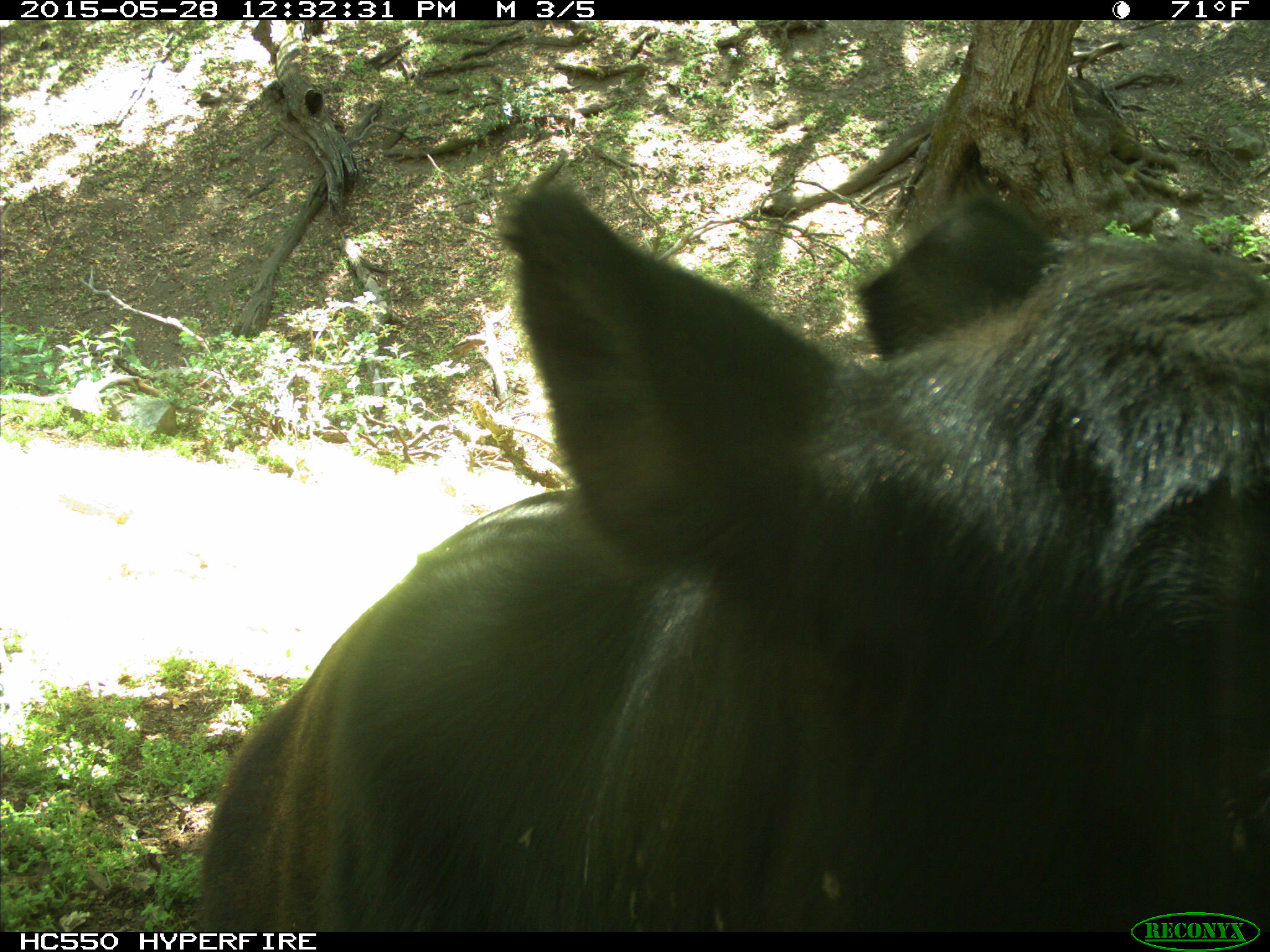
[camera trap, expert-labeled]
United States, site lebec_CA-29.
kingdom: Animalia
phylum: Chordata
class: Mammalia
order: Artiodactyla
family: Bovidae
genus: Bos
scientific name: Bos taurus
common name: domestic cow